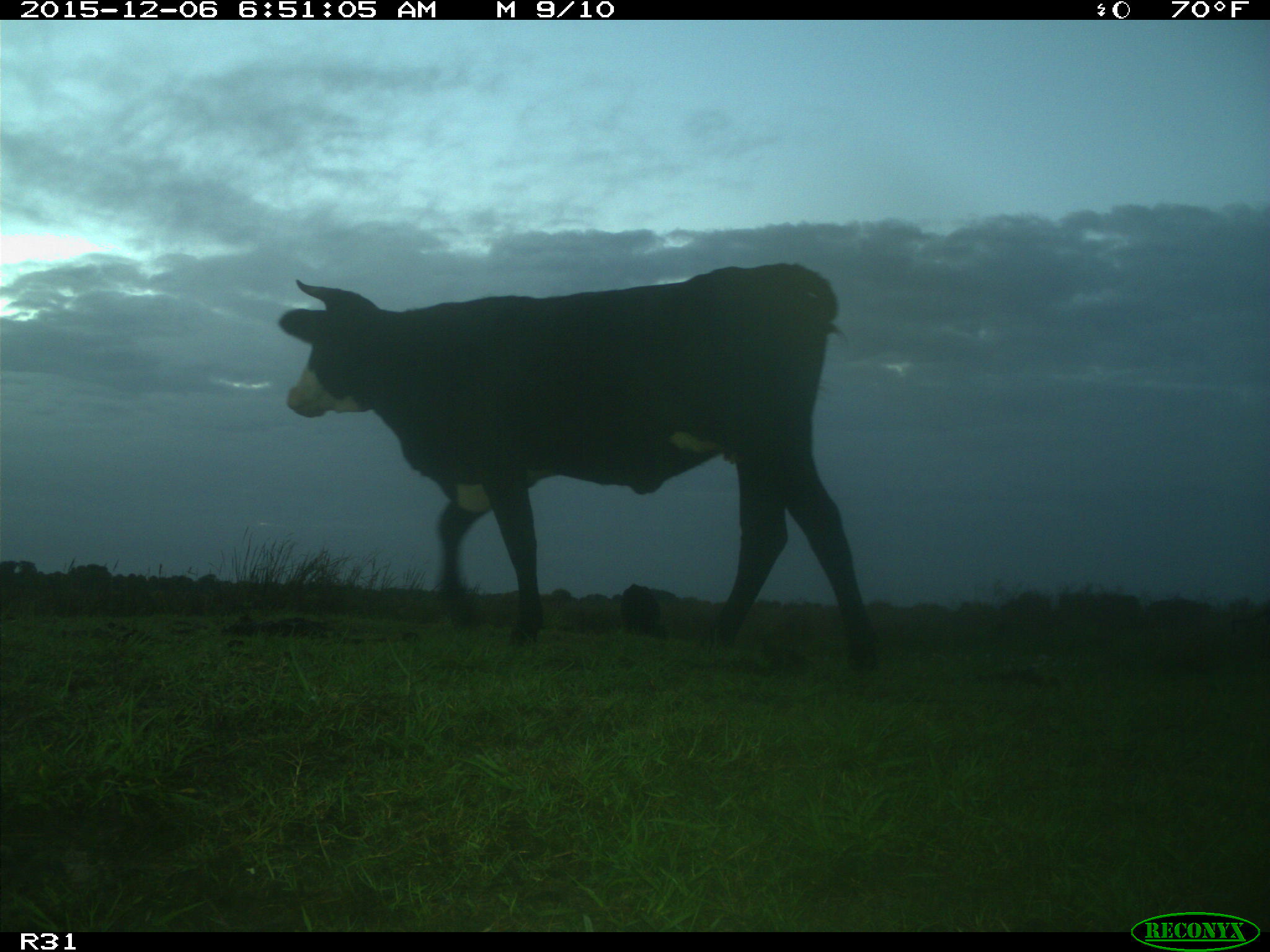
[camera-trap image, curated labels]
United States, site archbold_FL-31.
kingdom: Animalia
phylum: Chordata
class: Mammalia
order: Artiodactyla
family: Bovidae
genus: Bos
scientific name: Bos taurus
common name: domestic cow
Bos taurus (domestic cow).